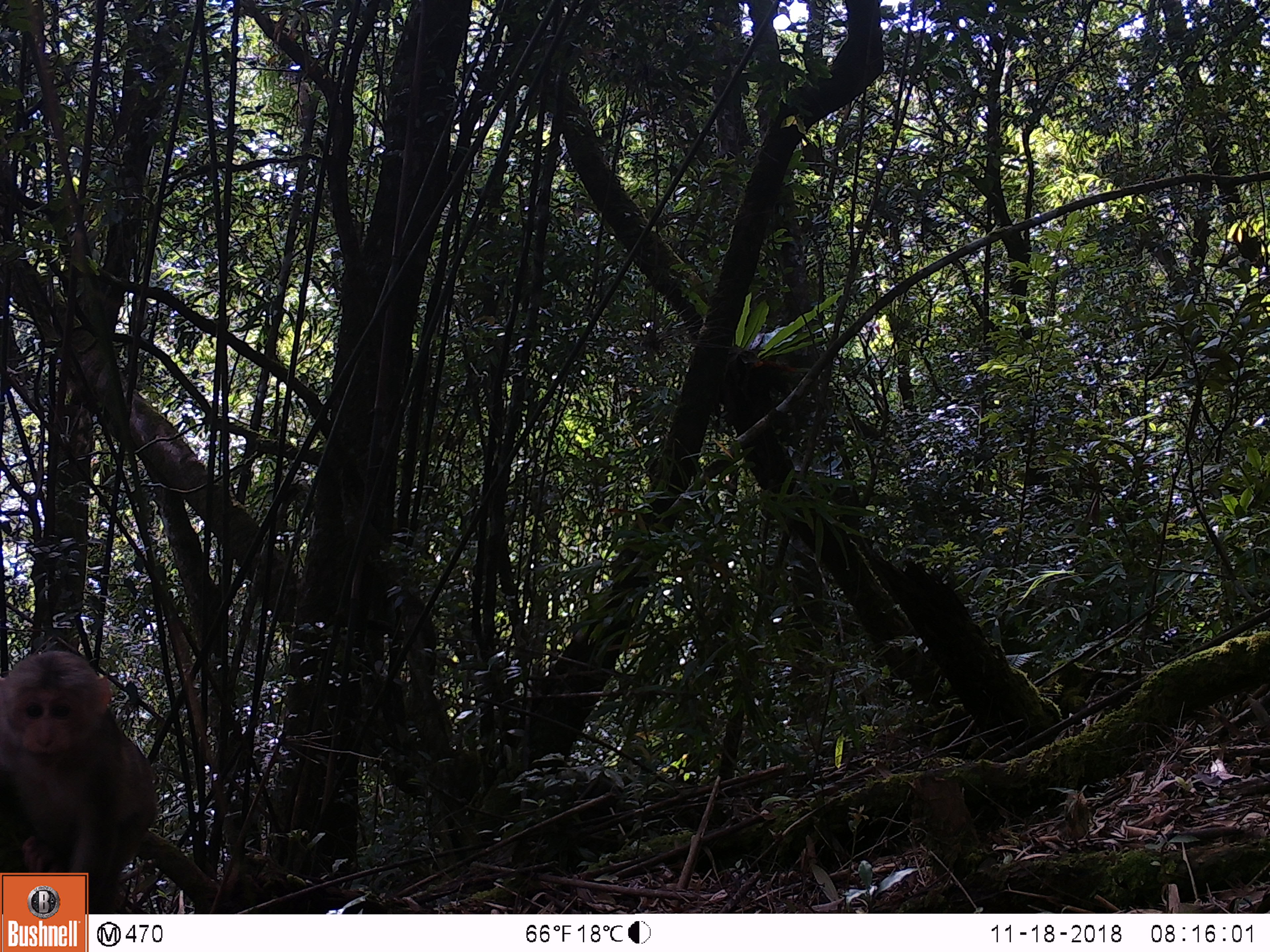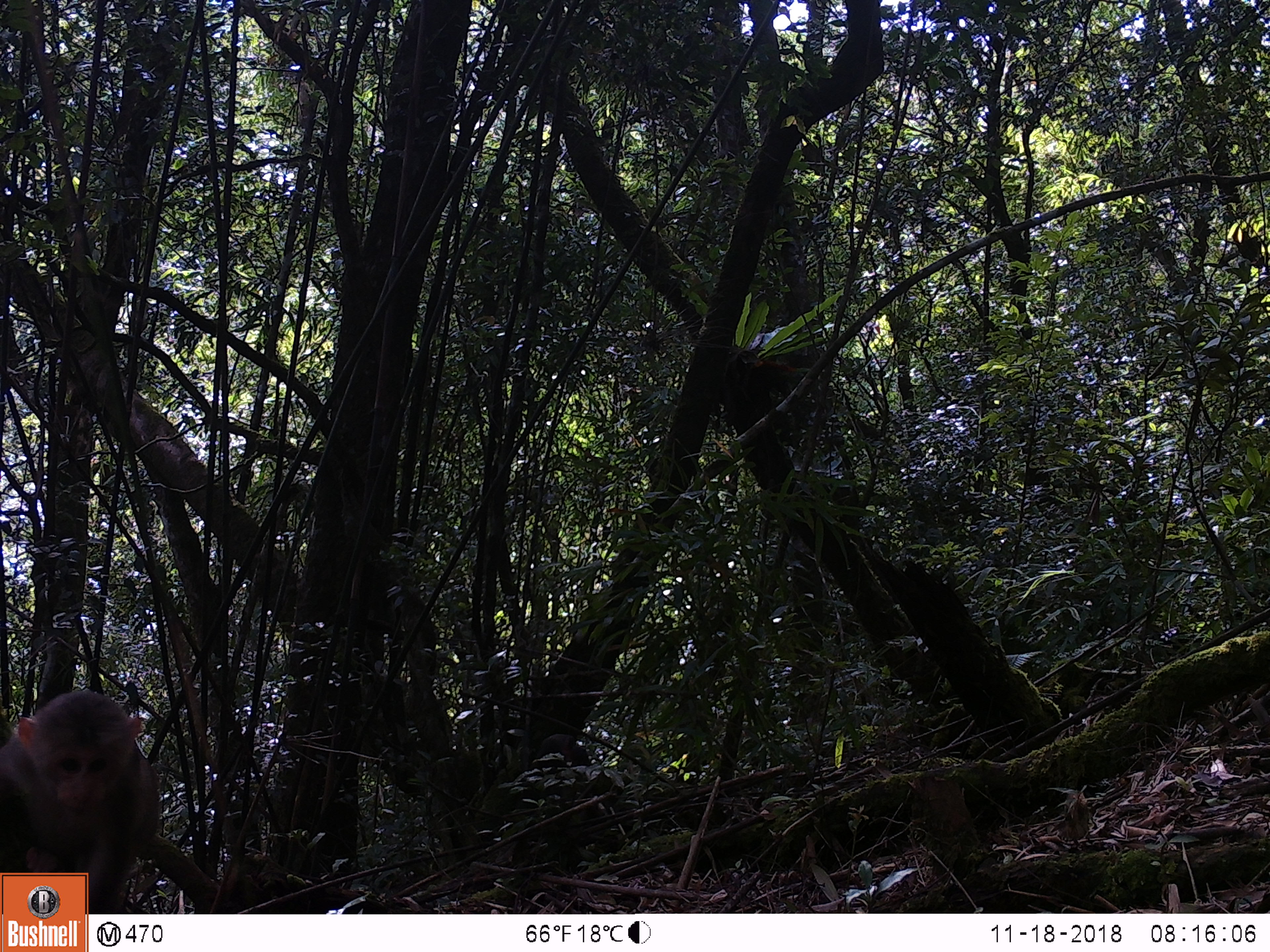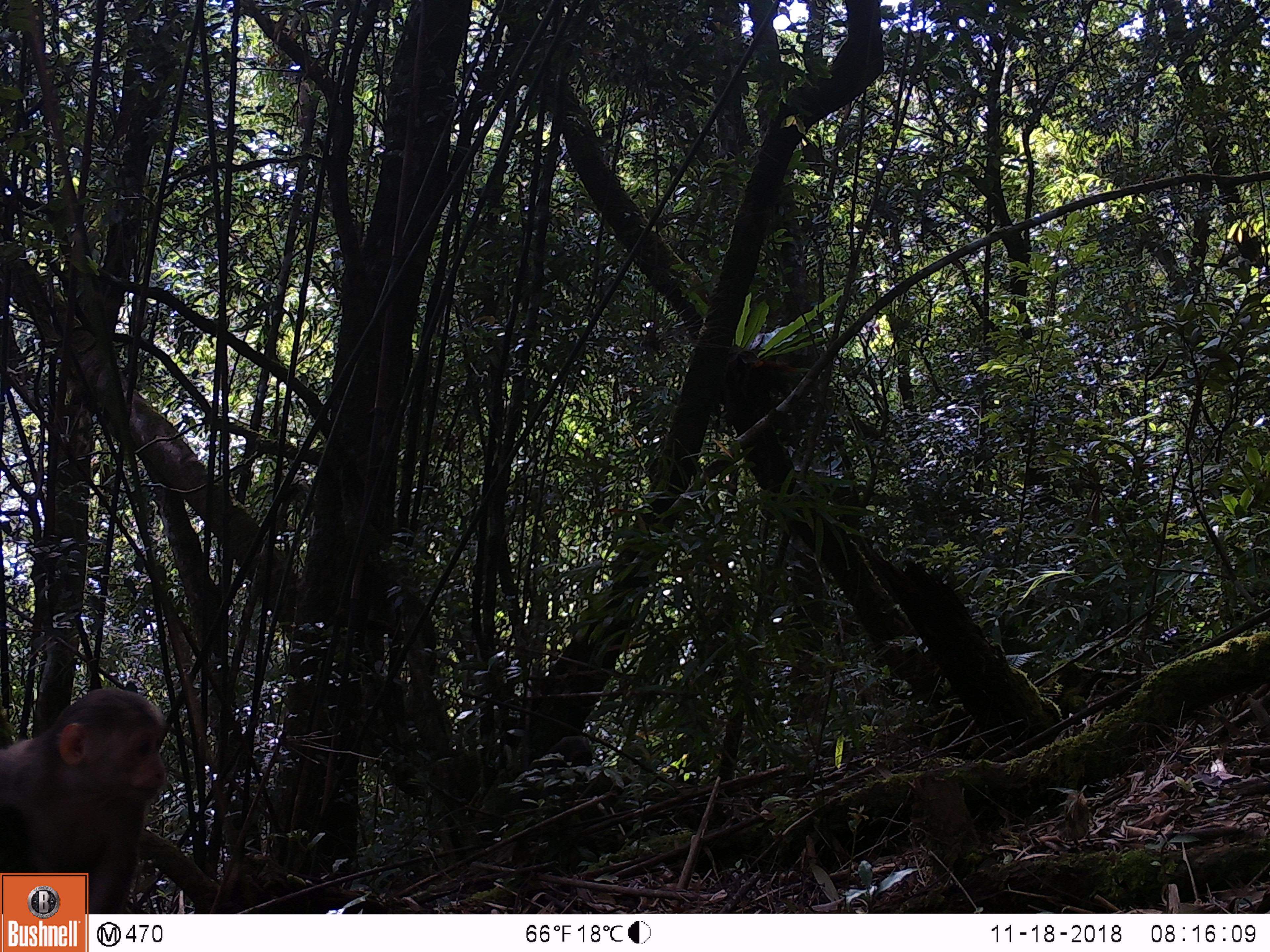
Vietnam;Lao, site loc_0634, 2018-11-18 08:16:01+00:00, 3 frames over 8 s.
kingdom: Animalia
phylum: Chordata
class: Mammalia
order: Primates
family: Cercopithecidae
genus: Macaca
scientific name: Macaca arctoides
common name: stump-tailed macaque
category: stump tailed macaque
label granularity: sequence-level